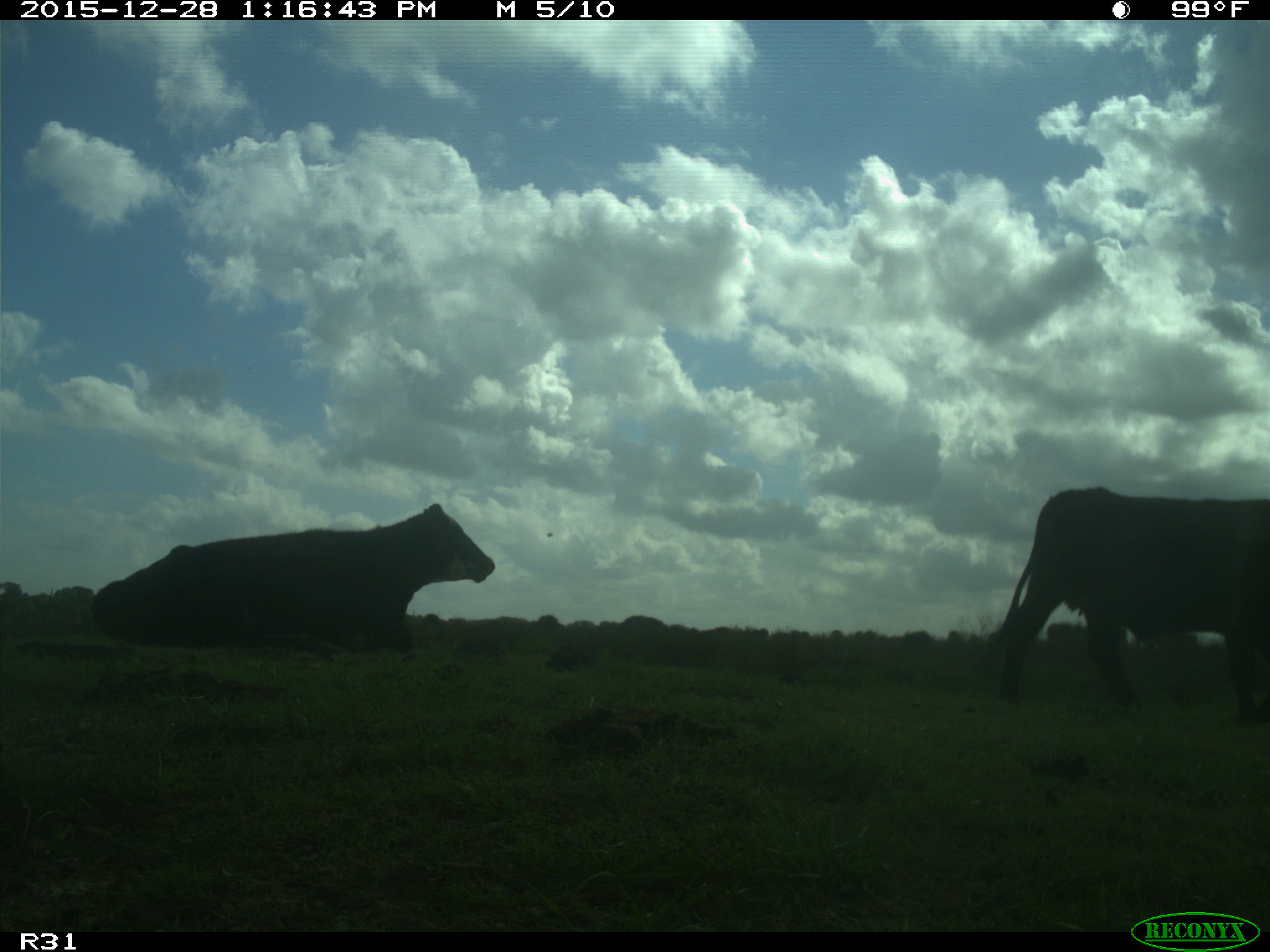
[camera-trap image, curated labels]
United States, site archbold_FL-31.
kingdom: Animalia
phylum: Chordata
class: Mammalia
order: Artiodactyla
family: Bovidae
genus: Bos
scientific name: Bos taurus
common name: domestic cow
Bos taurus (domestic cow).